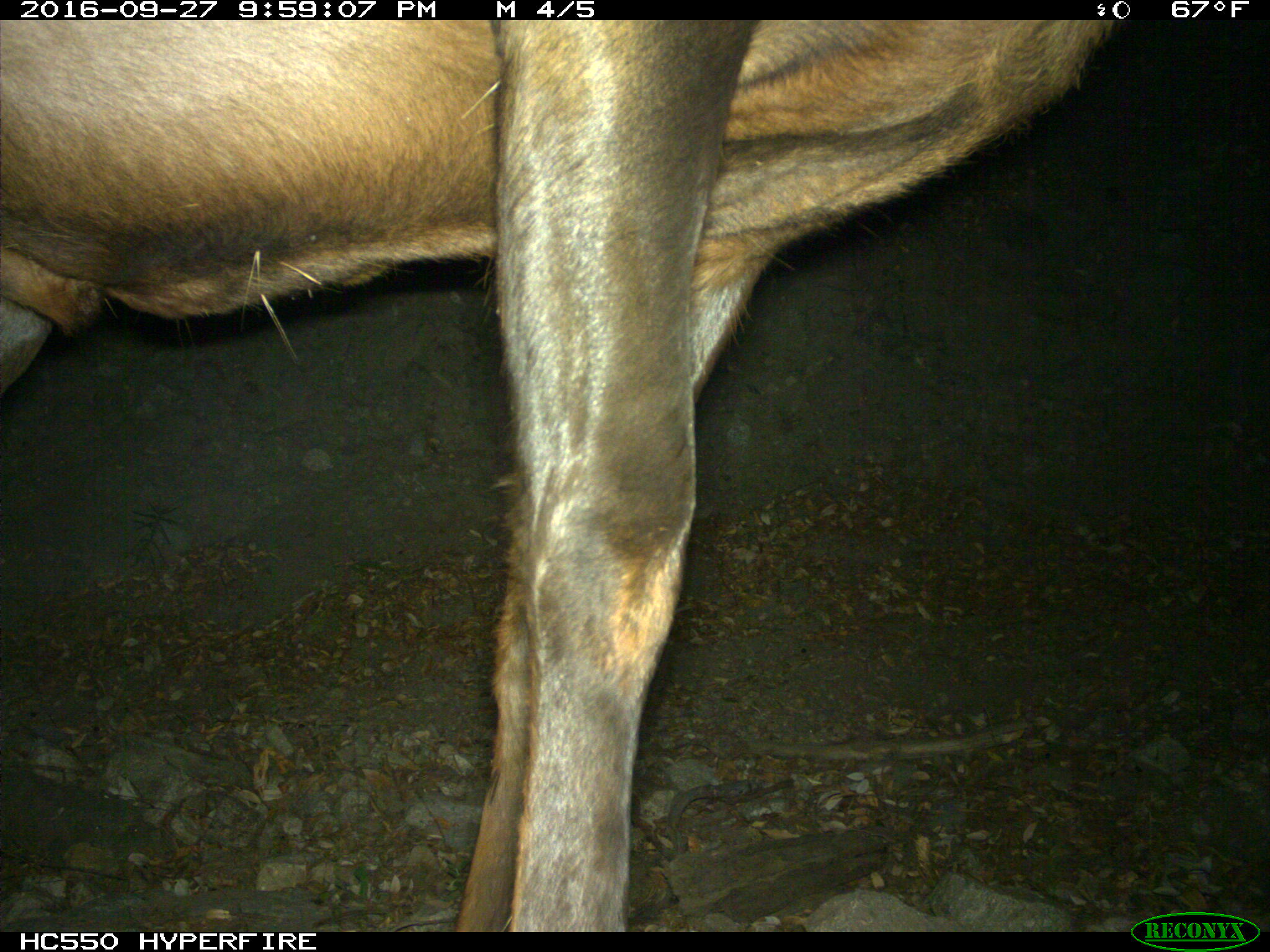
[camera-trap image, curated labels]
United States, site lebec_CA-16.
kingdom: Animalia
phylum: Chordata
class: Mammalia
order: Artiodactyla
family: Cervidae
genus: Cervus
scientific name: Cervus canadensis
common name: elk